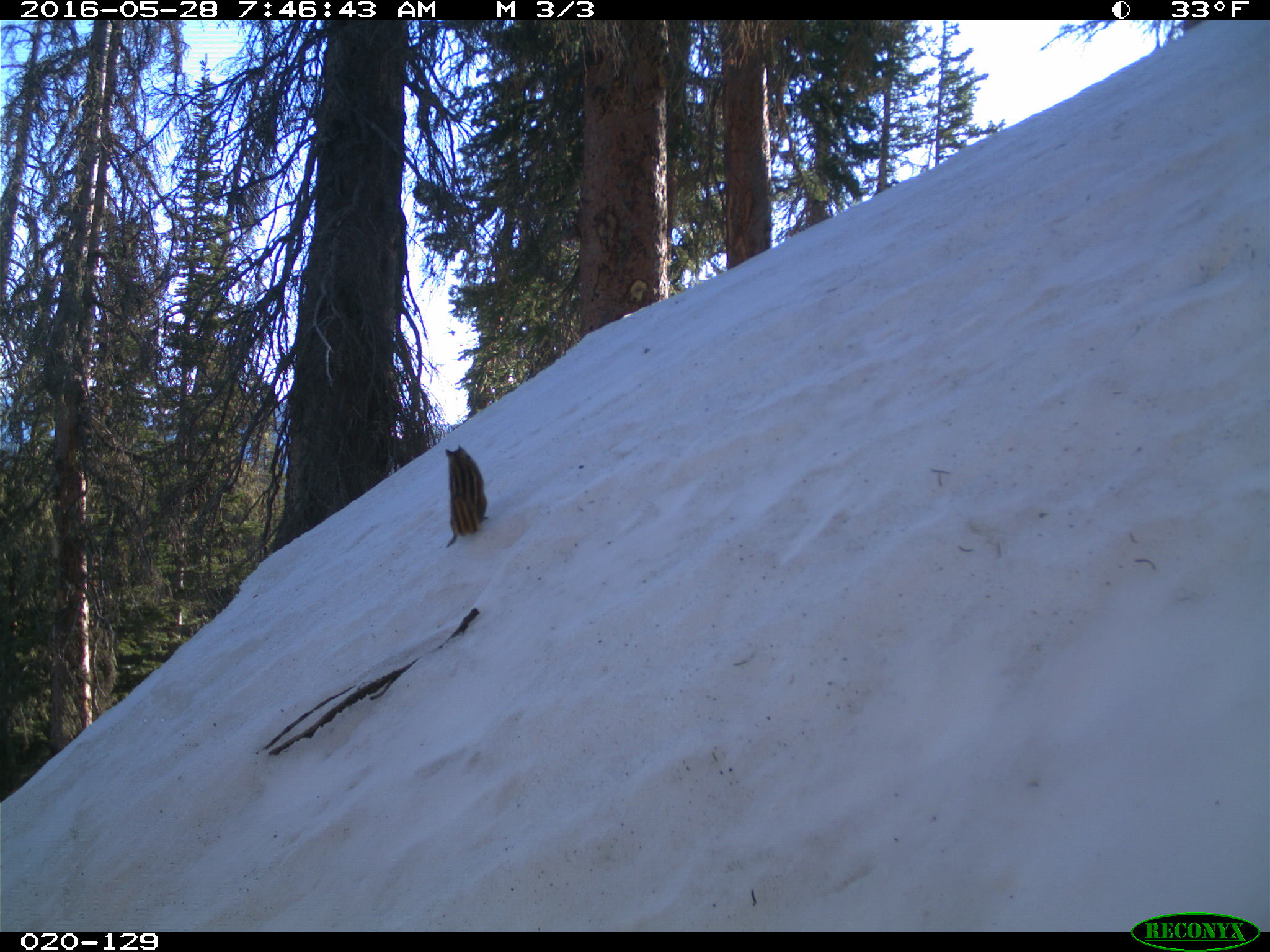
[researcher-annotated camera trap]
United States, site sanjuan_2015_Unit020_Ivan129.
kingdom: Animalia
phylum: Chordata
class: Mammalia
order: Rodentia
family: Sciuridae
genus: Tamias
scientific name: Tamias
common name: chipmunk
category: unidentified chipmunk